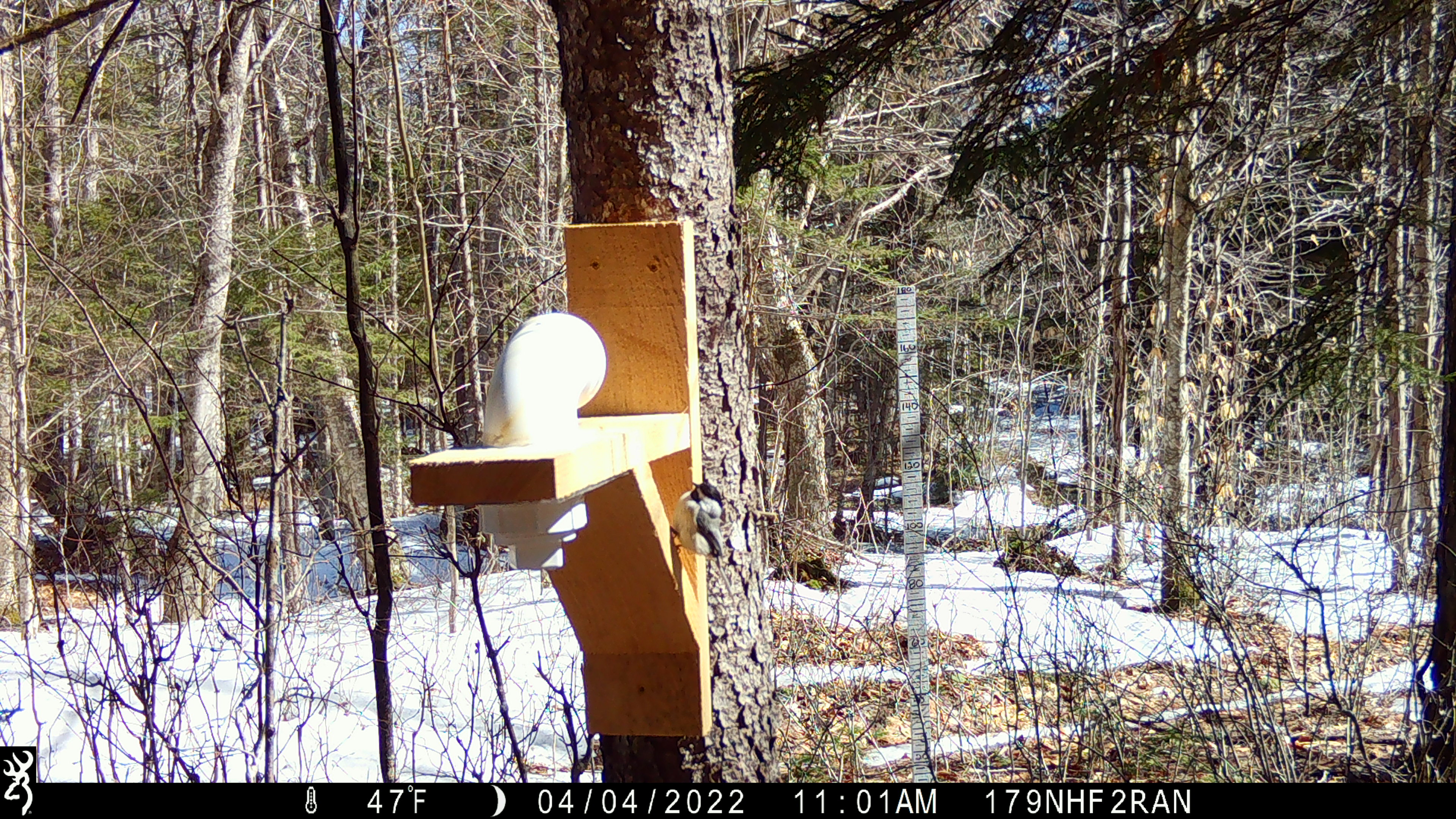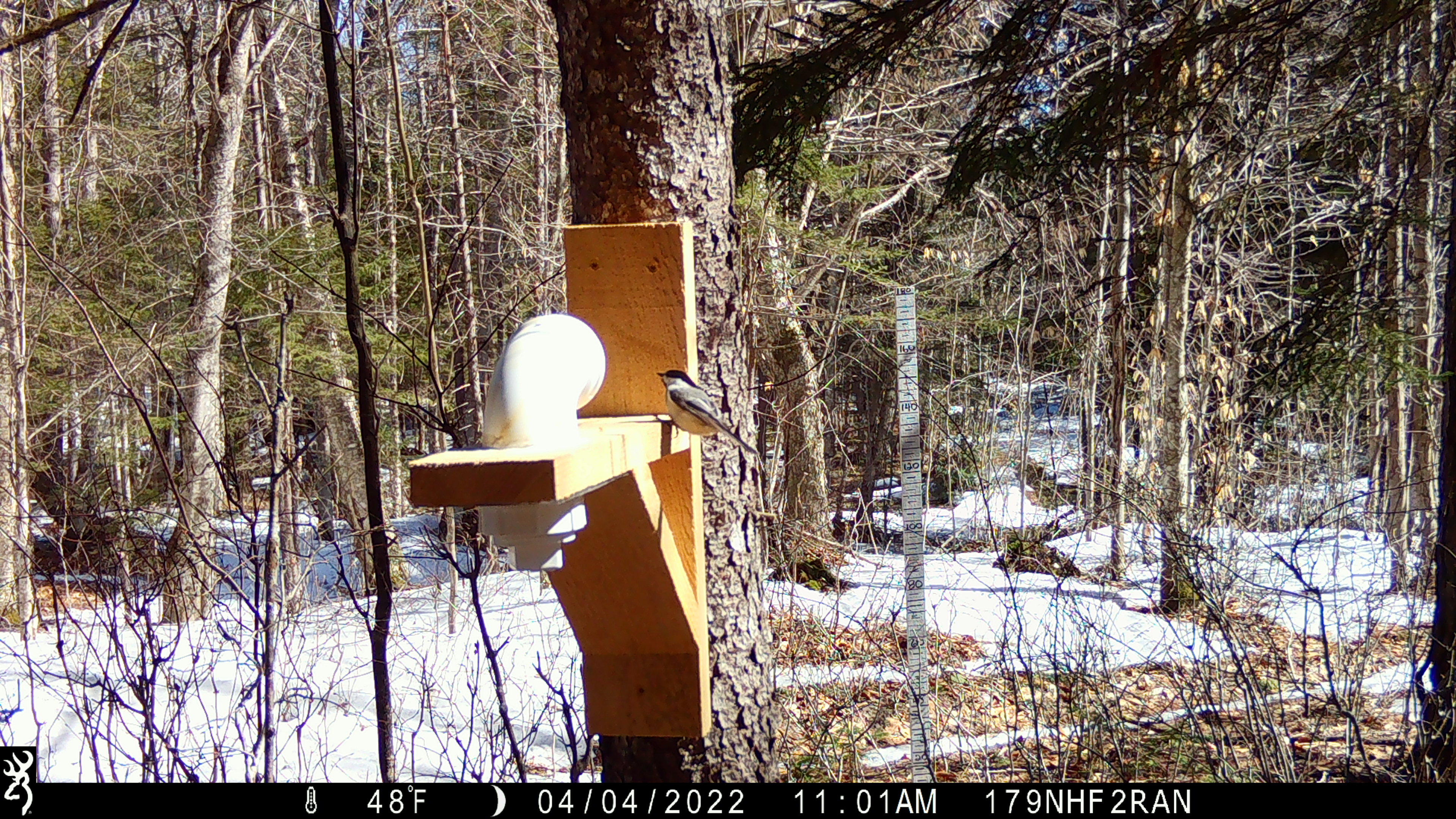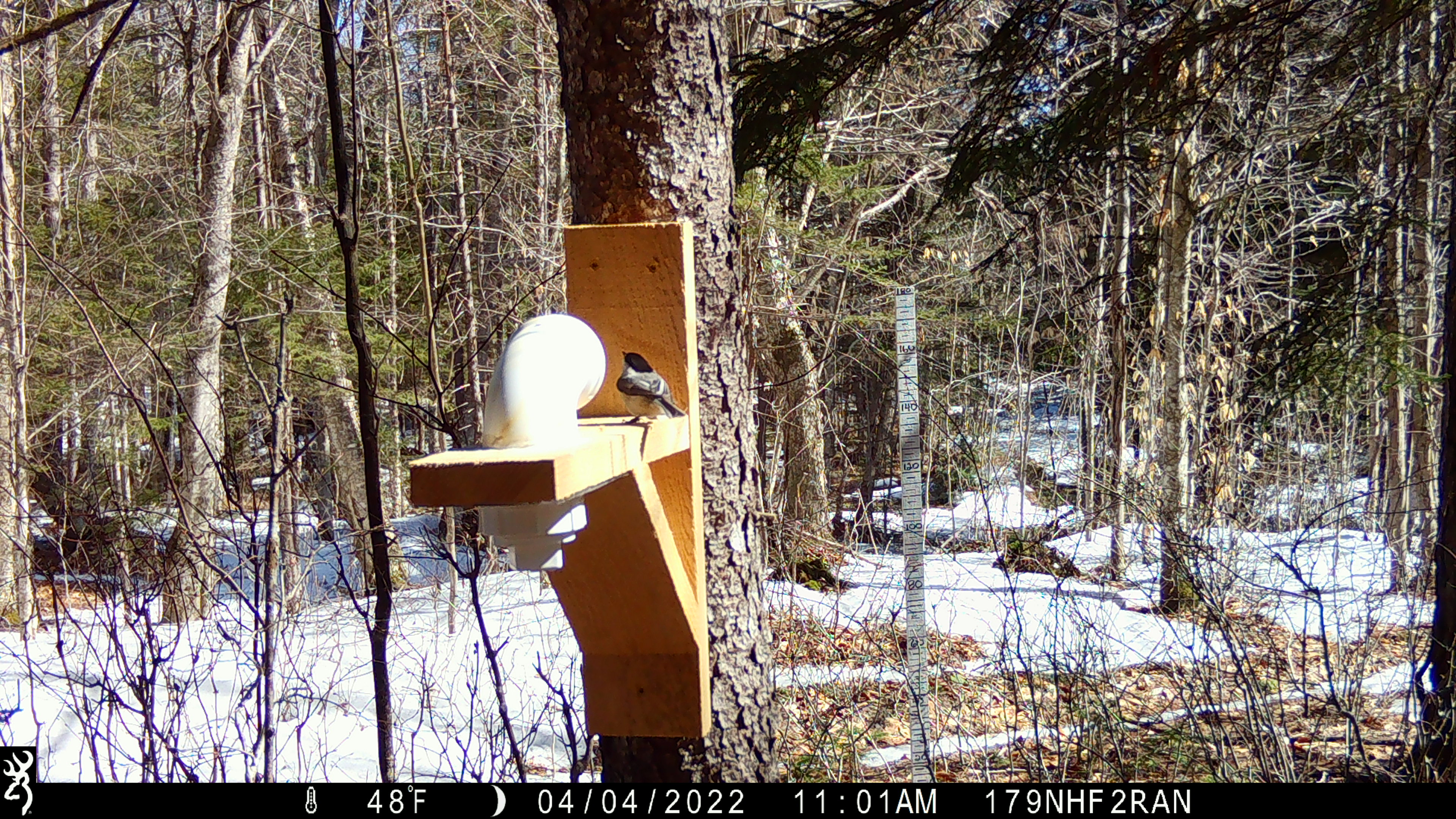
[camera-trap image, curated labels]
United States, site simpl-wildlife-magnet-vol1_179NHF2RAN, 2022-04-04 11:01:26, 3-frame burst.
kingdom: Animalia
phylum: Chordata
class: Aves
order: Passeriformes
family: Paridae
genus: Poecile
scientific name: Poecile atricapillus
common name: black-capped chickadee